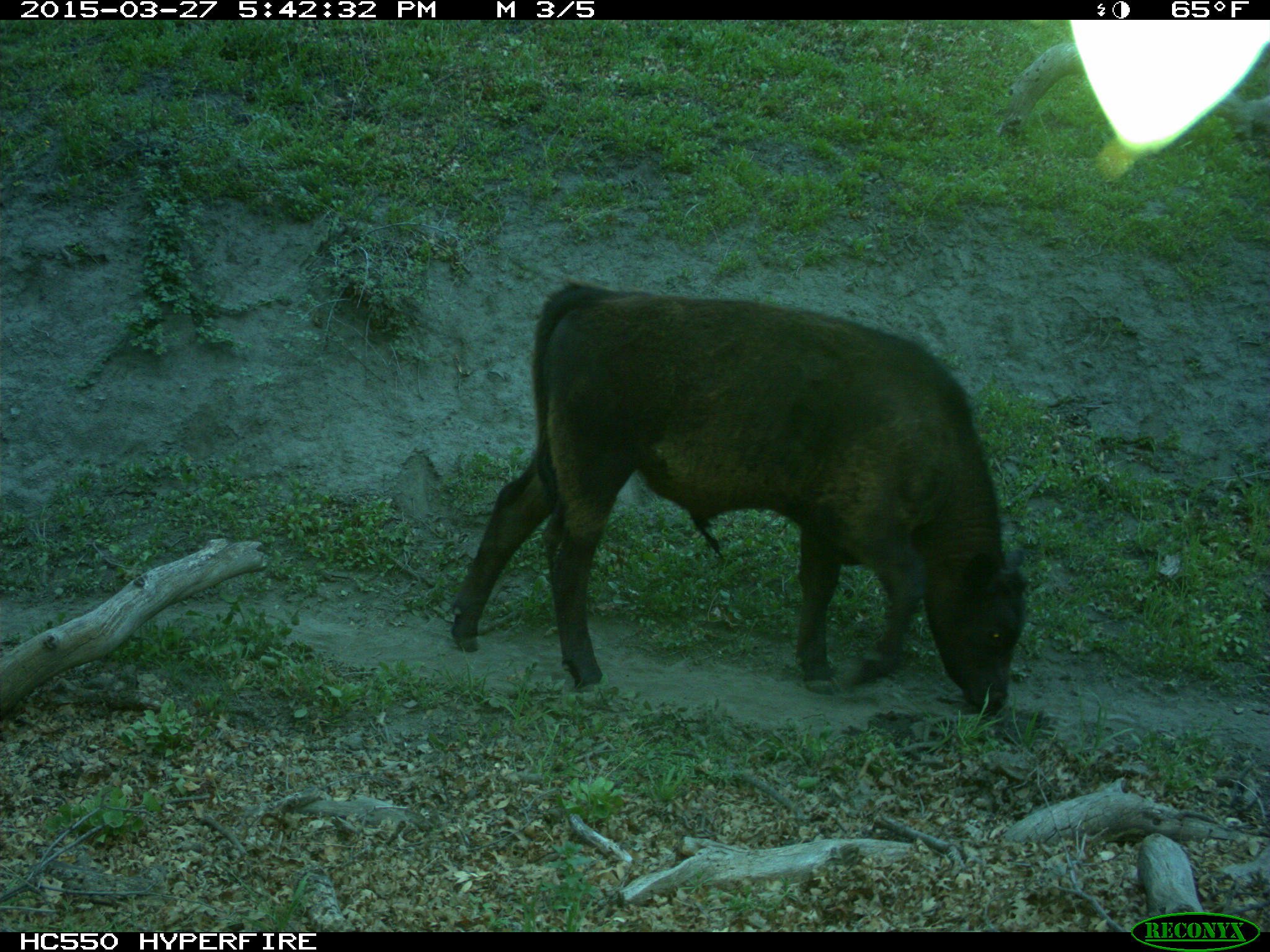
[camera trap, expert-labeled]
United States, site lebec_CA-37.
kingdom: Animalia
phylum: Chordata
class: Mammalia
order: Artiodactyla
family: Bovidae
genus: Bos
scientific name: Bos taurus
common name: domestic cow